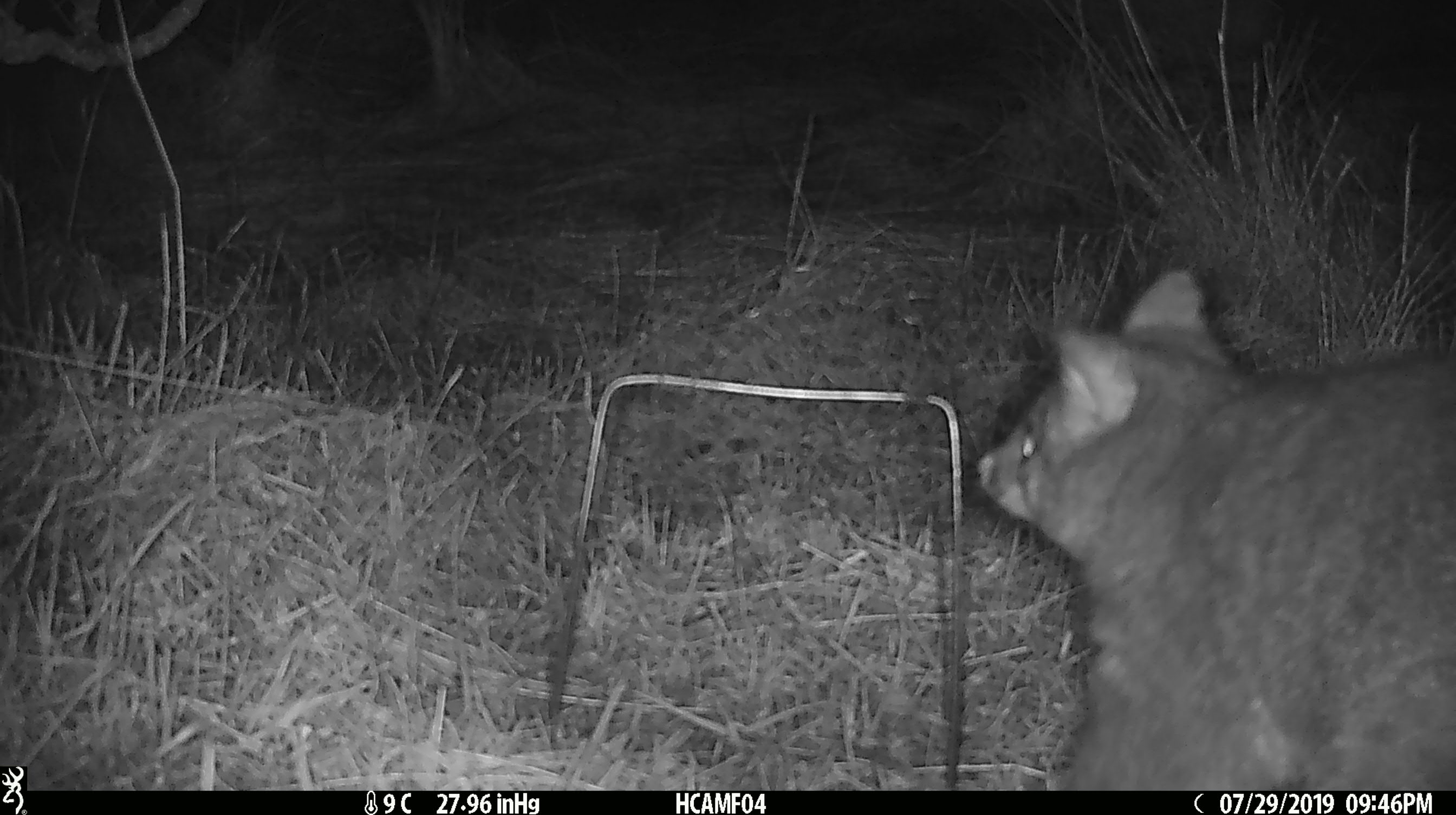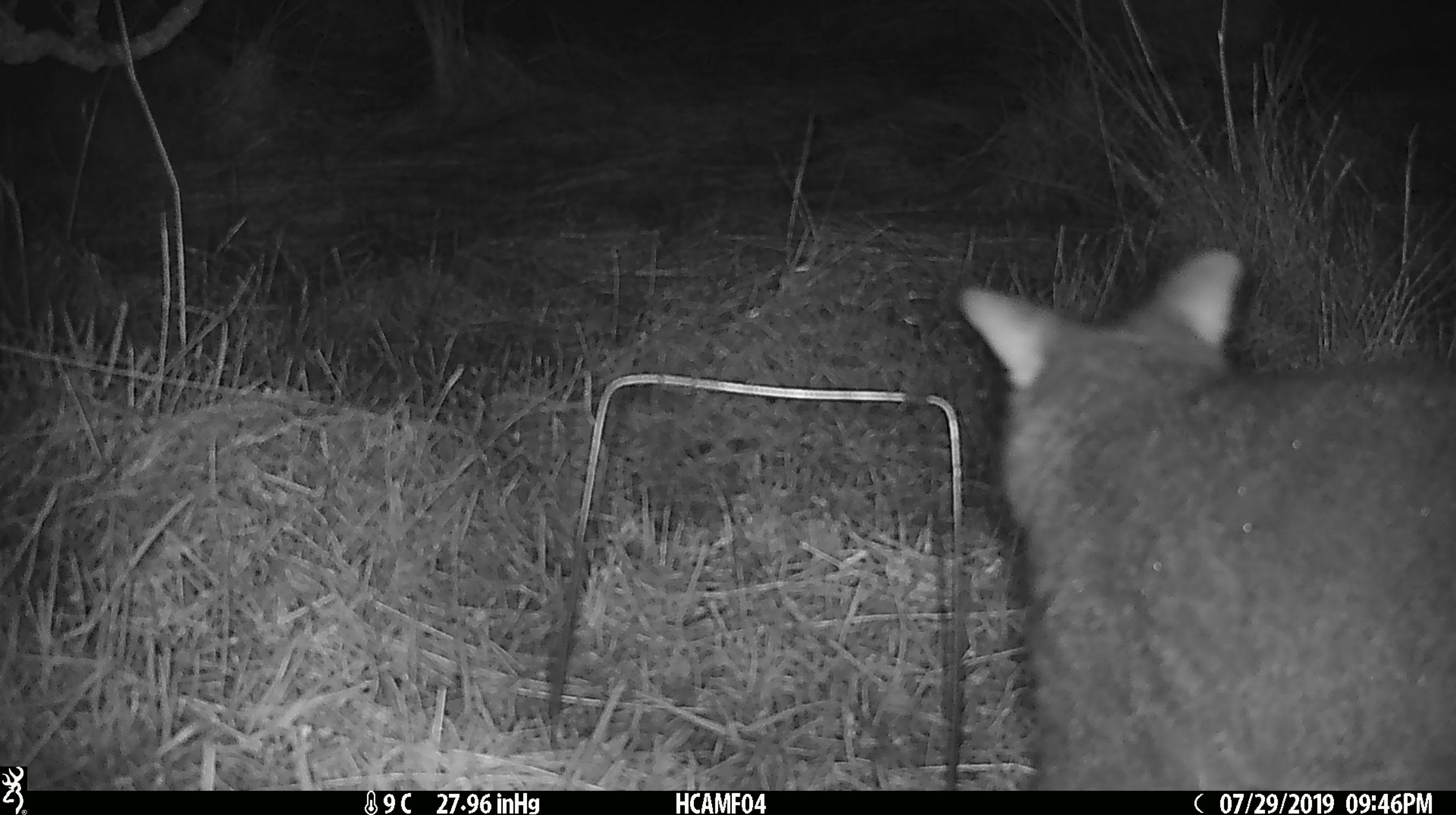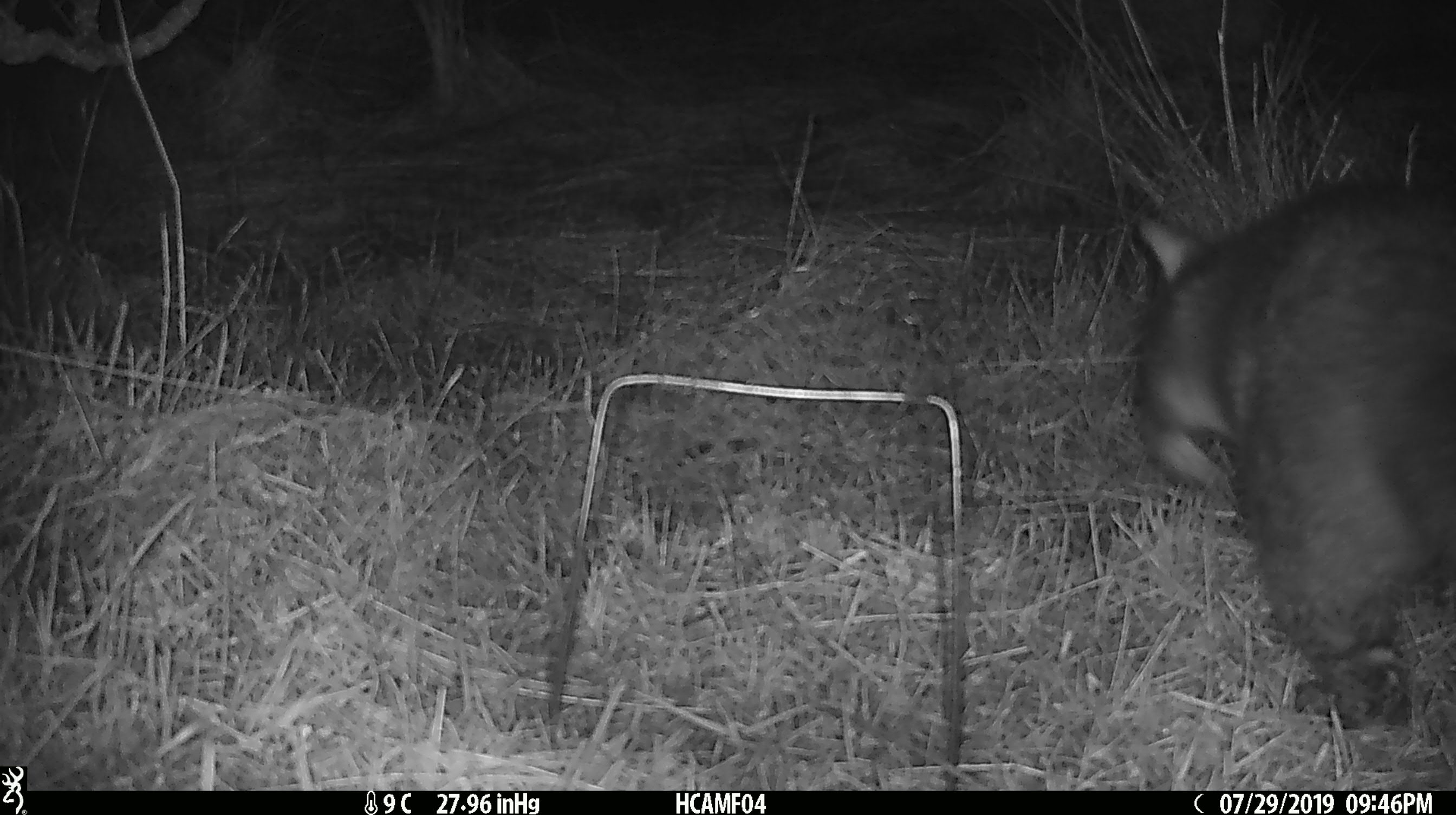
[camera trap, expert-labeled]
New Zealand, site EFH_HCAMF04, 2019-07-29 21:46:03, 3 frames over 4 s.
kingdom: Animalia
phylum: Chordata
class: Mammalia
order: Diprotodontia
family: Phalangeridae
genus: Trichosurus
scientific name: Trichosurus vulpecula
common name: common brushtail possum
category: possum